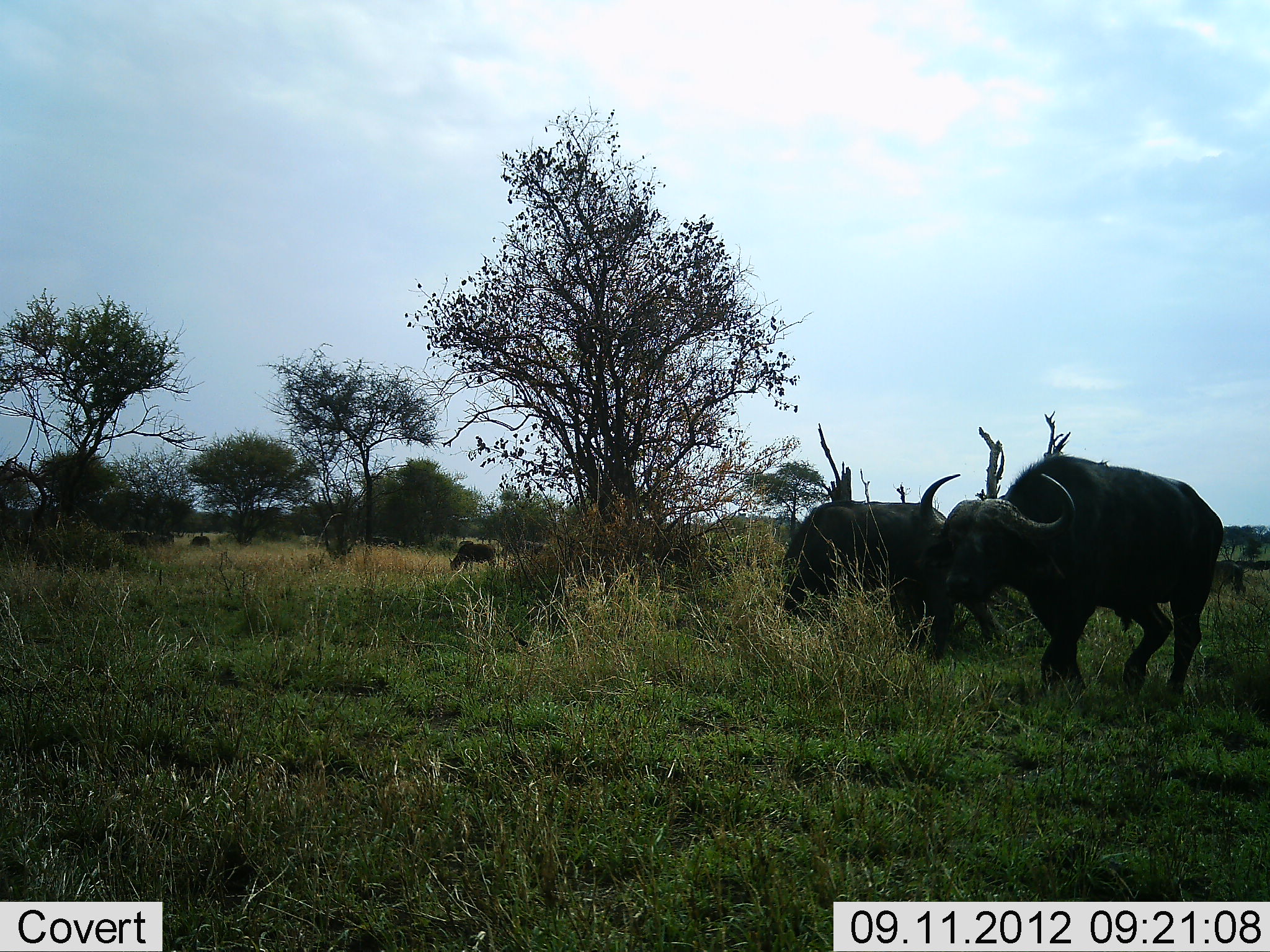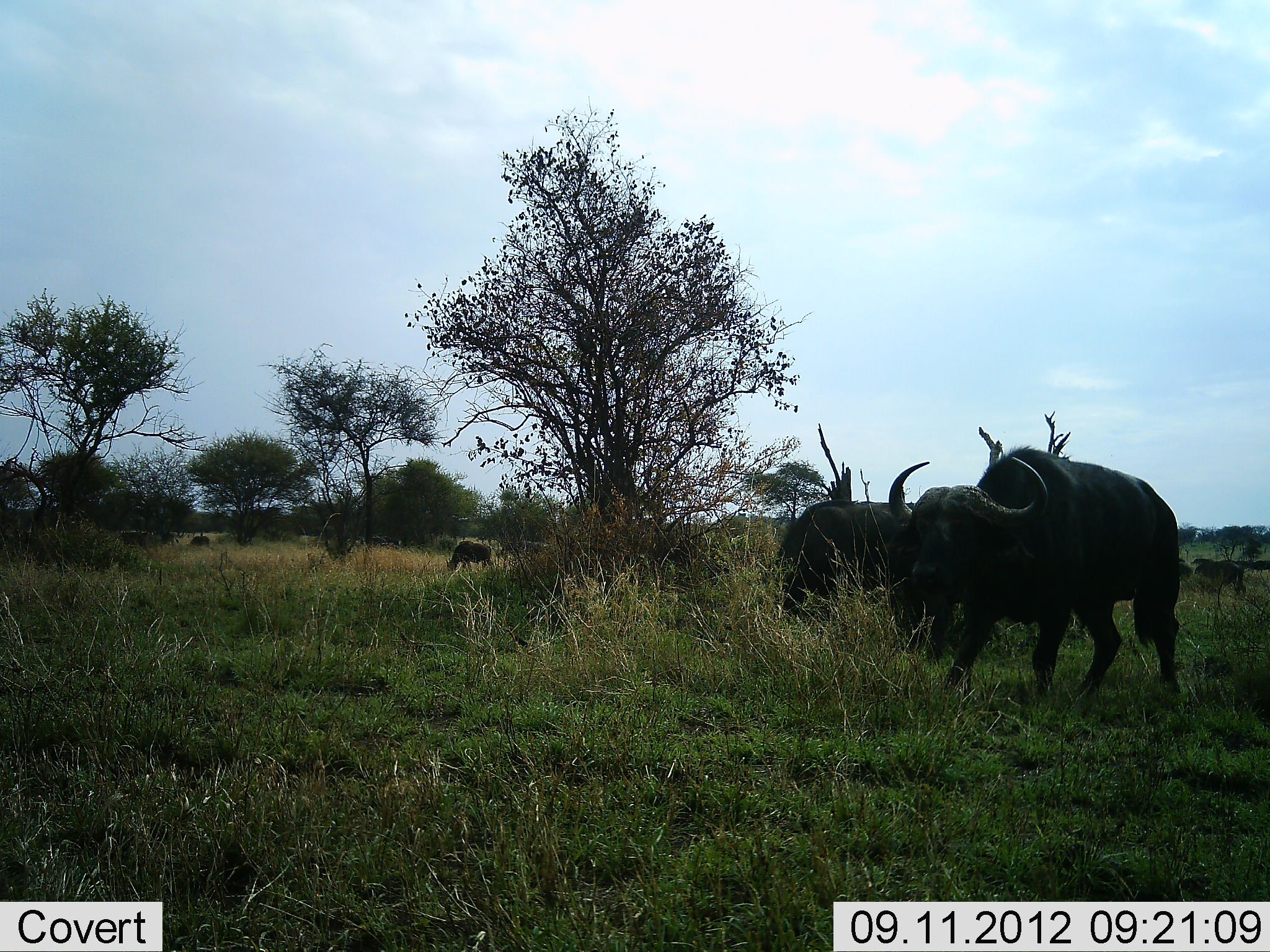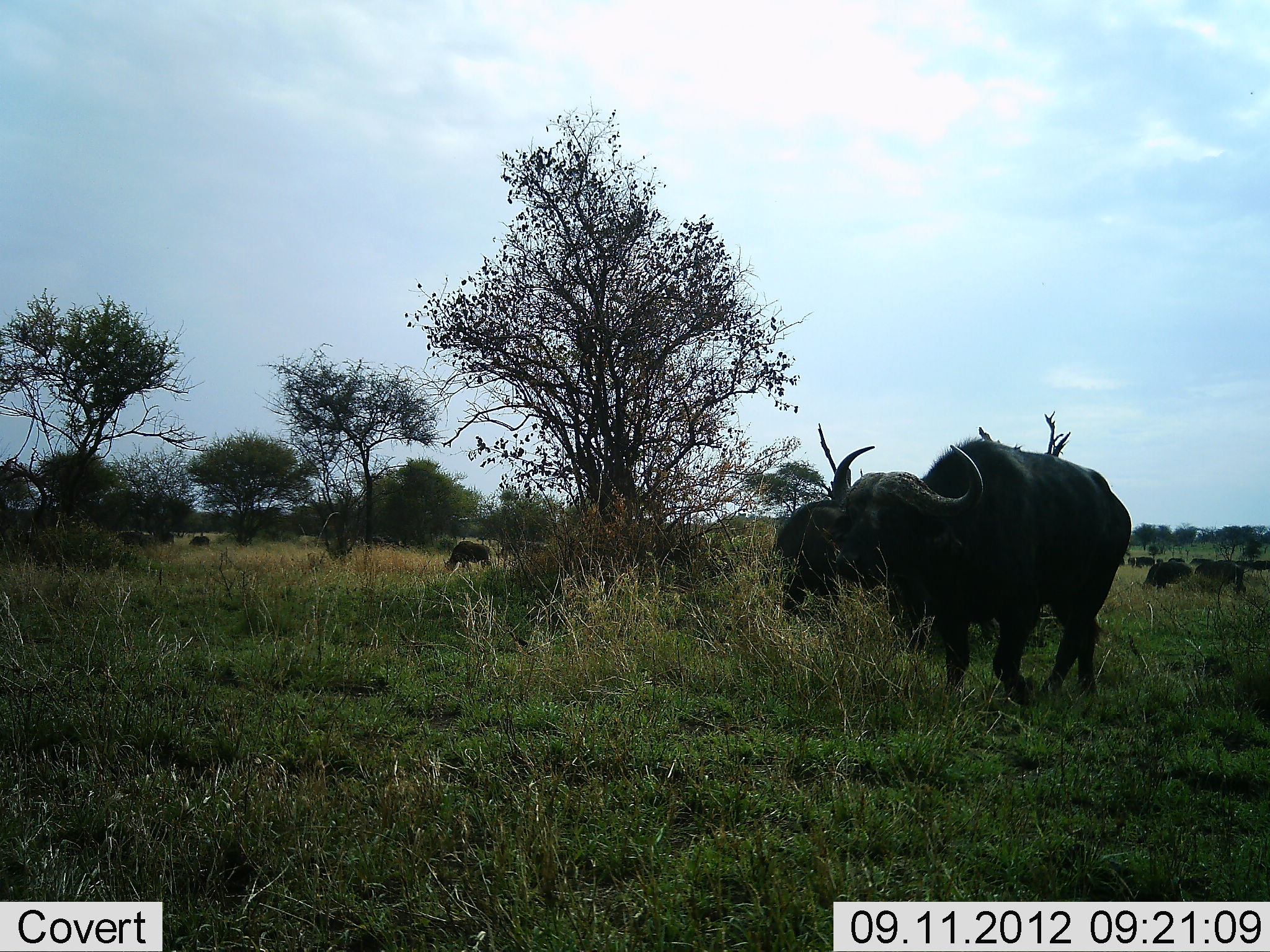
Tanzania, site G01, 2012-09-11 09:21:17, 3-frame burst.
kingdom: Animalia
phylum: Chordata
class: Mammalia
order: Artiodactyla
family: Bovidae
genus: Syncerus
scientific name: Syncerus caffer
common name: cape buffalo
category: buffalo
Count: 3.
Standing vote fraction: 30%.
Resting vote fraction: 0%.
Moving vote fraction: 50%.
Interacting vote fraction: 0%.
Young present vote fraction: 0%.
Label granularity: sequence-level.